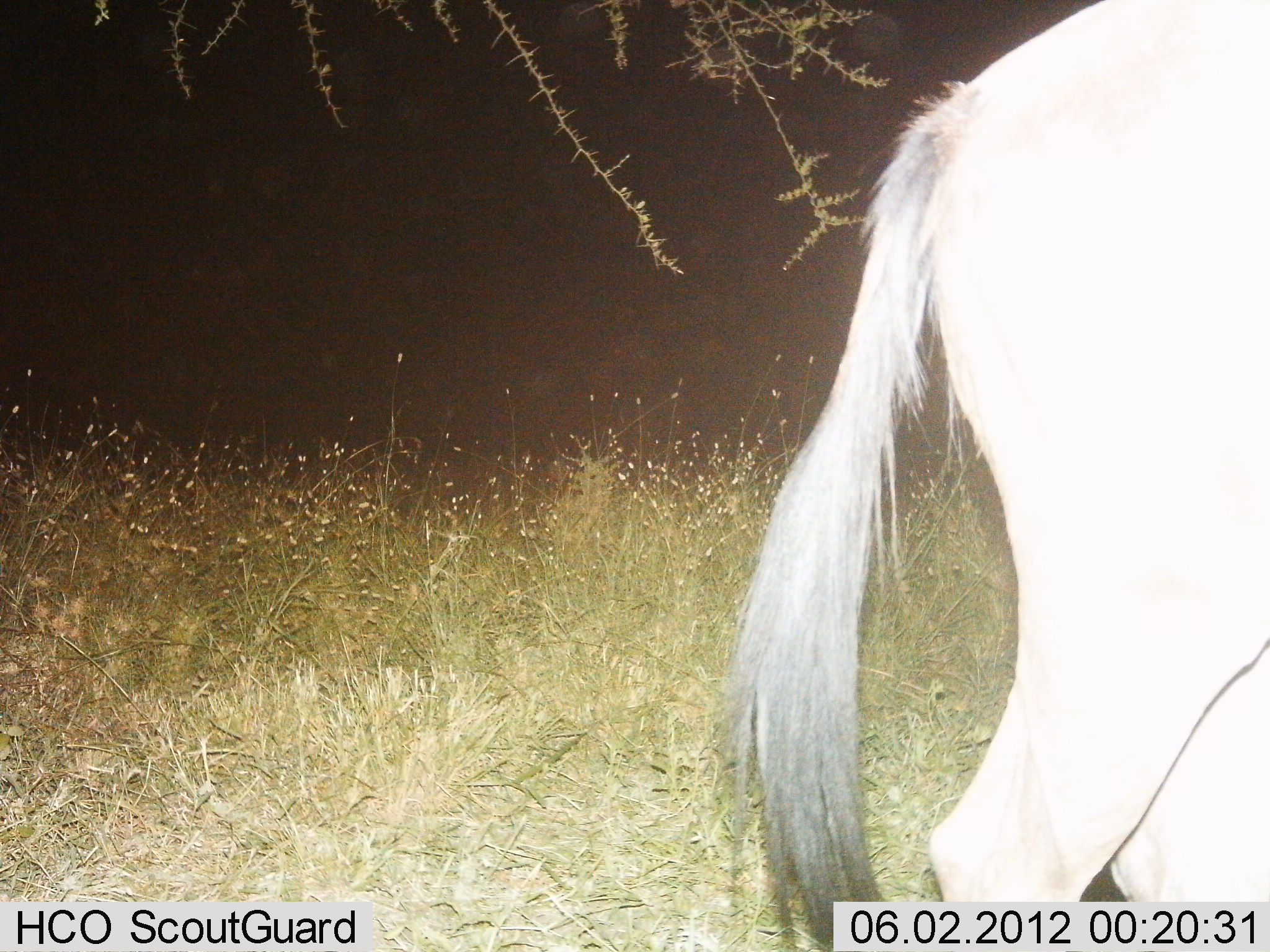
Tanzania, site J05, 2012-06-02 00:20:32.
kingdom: Animalia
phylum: Chordata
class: Mammalia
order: Artiodactyla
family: Bovidae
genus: Connochaetes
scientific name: Connochaetes taurinus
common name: blue wildebeest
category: wildebeest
Wildebeest (blue wildebeest) (Connochaetes taurinus), count 1. Behavior (volunteer vote fractions): standing 70%, resting 0%, moving 30%, interacting 0%. Young present (vote fraction): 0%. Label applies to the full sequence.